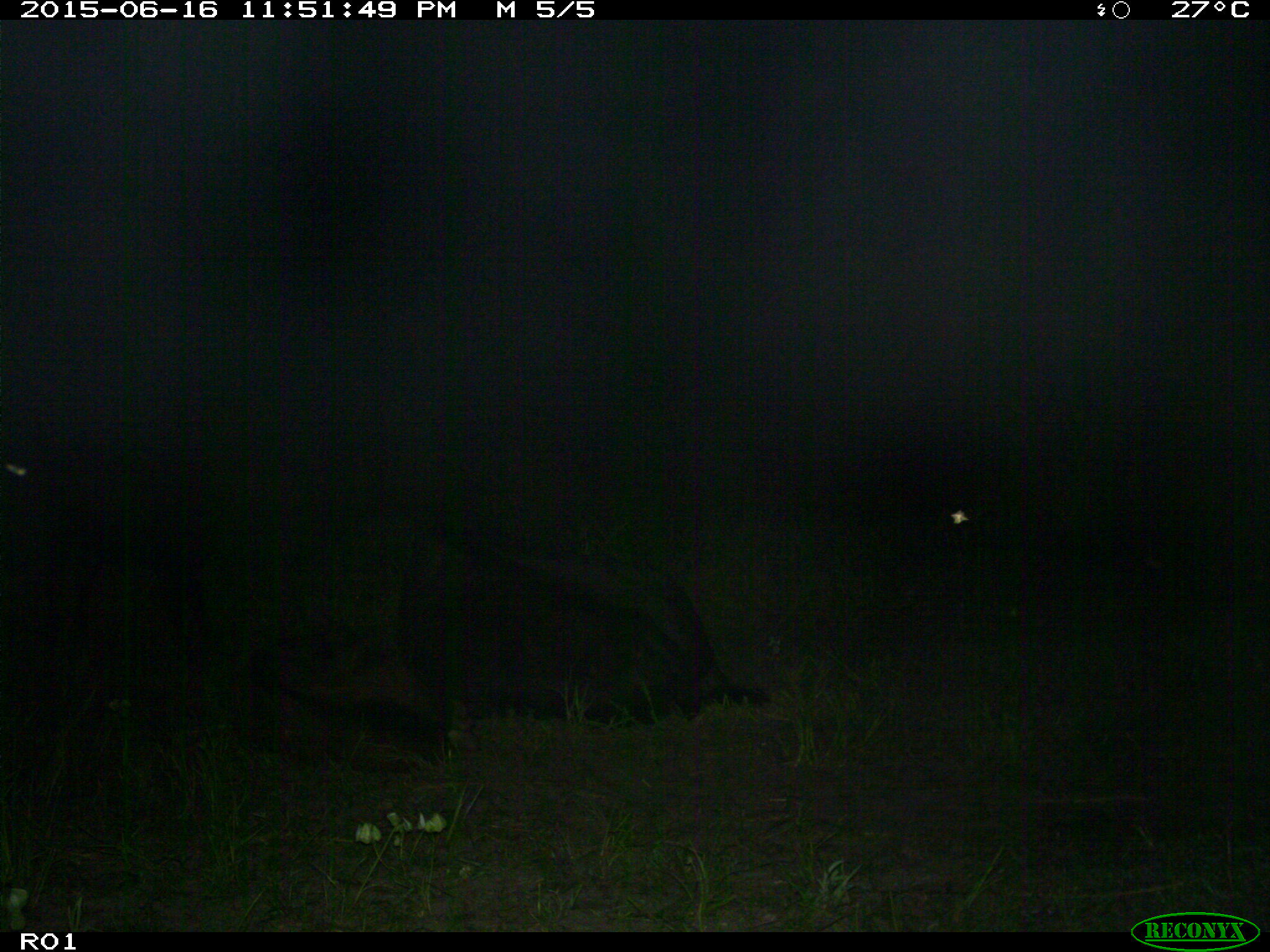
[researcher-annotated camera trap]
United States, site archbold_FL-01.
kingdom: Animalia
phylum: Chordata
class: Mammalia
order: Artiodactyla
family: Bovidae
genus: Bos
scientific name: Bos taurus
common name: domestic cow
Bos taurus (domestic cow).